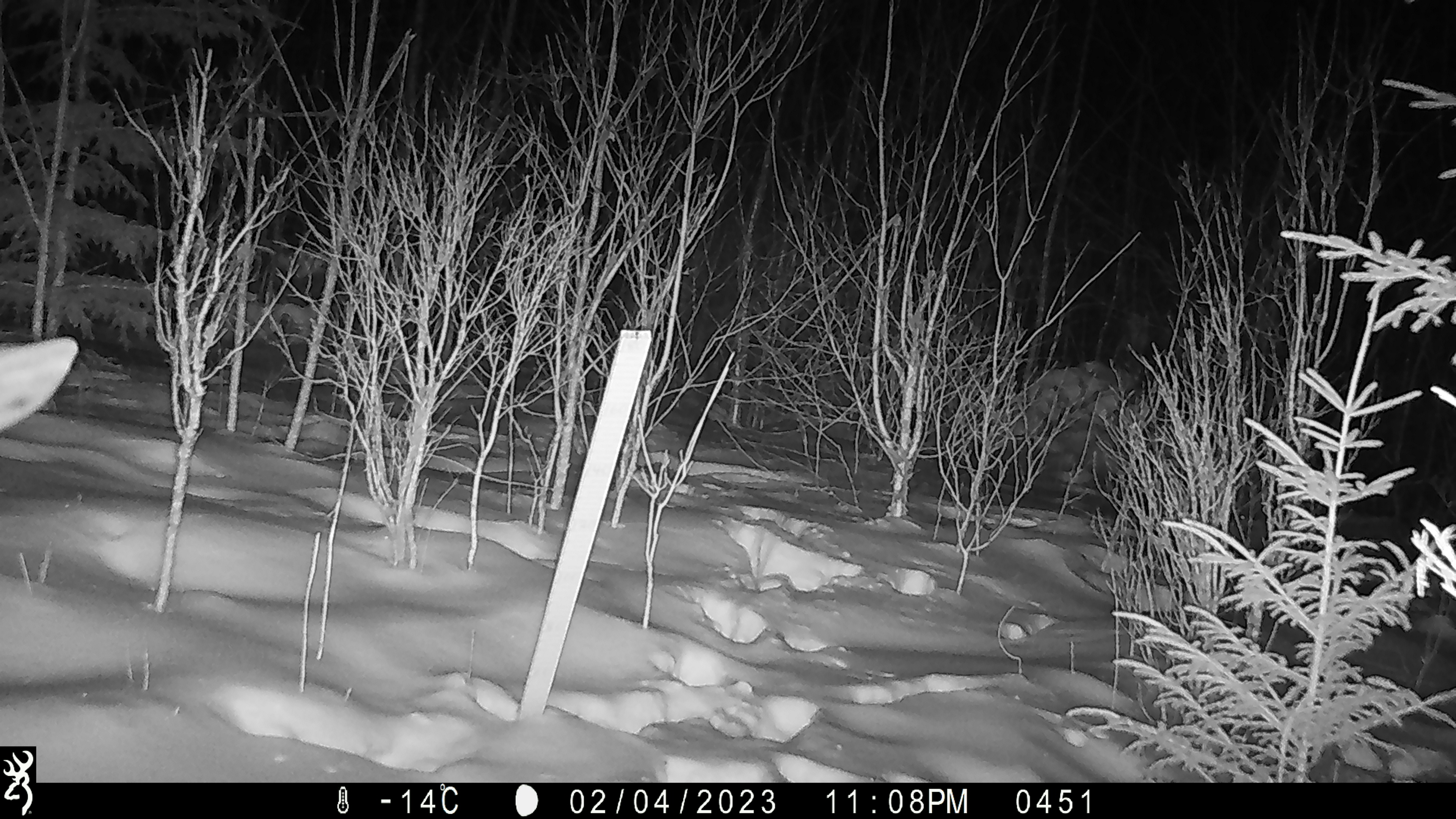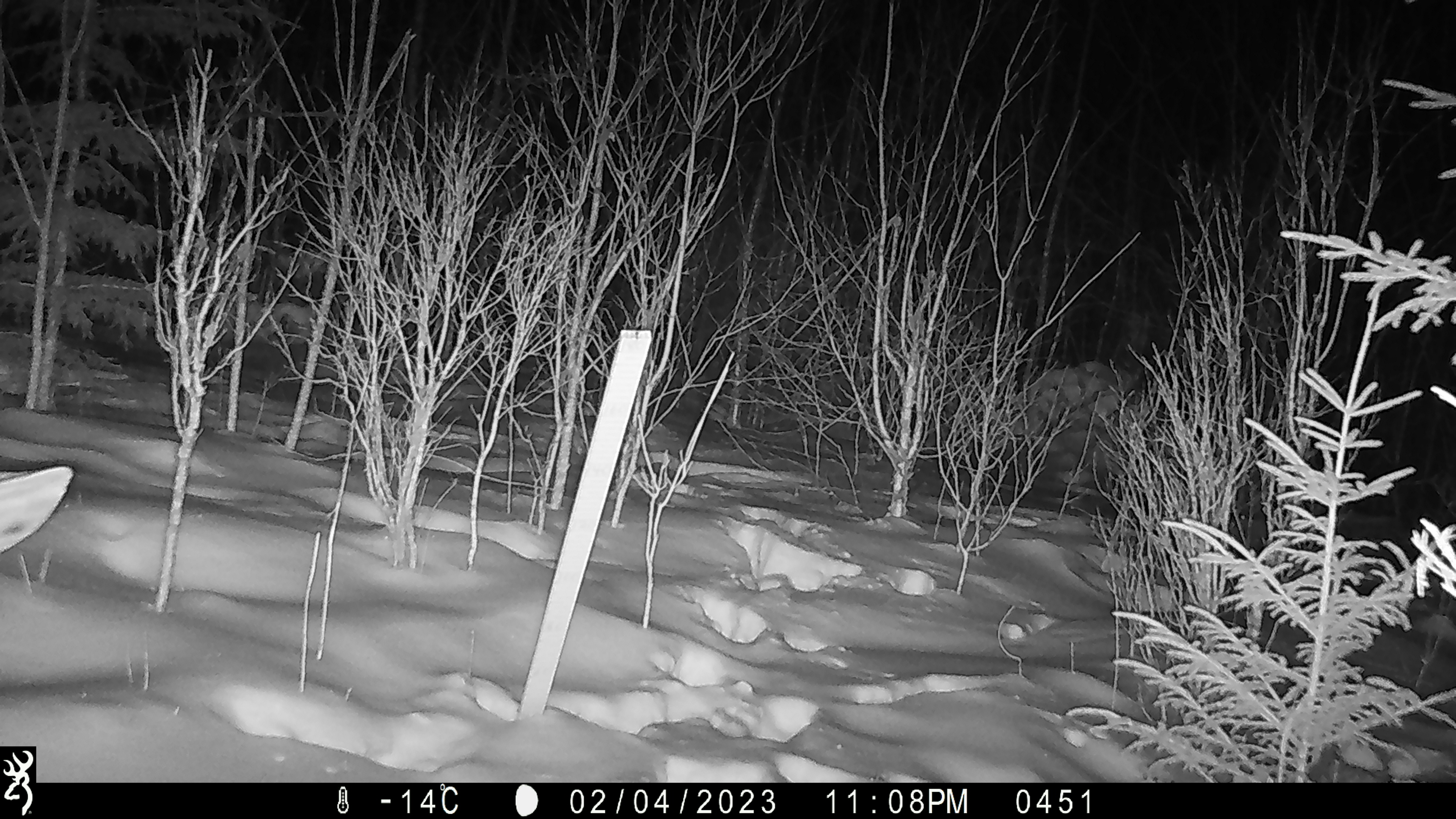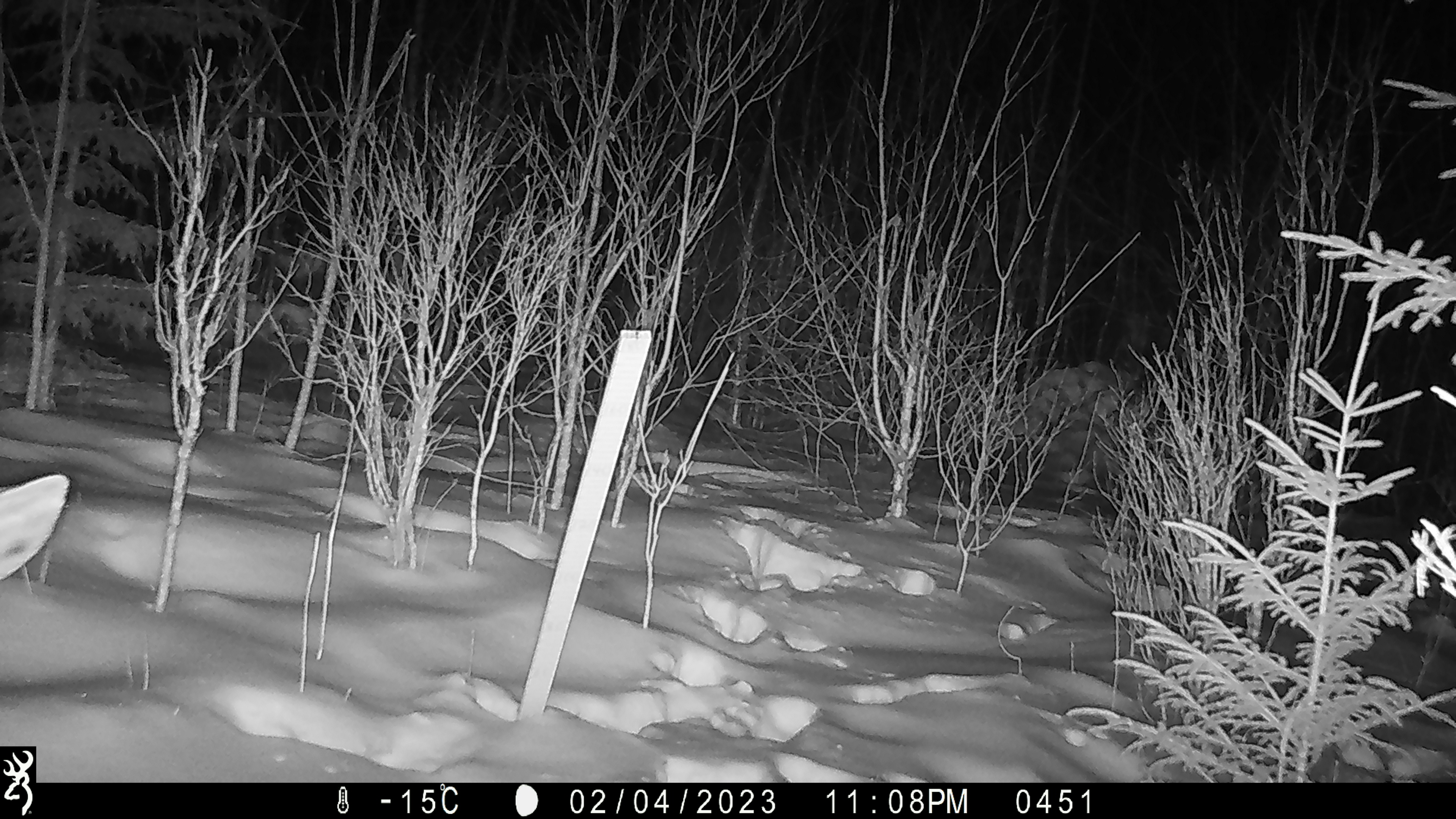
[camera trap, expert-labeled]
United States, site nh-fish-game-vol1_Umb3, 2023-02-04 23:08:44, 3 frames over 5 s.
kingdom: Animalia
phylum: Chordata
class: Mammalia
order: Artiodactyla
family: Cervidae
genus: Alces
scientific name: Alces alces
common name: moose